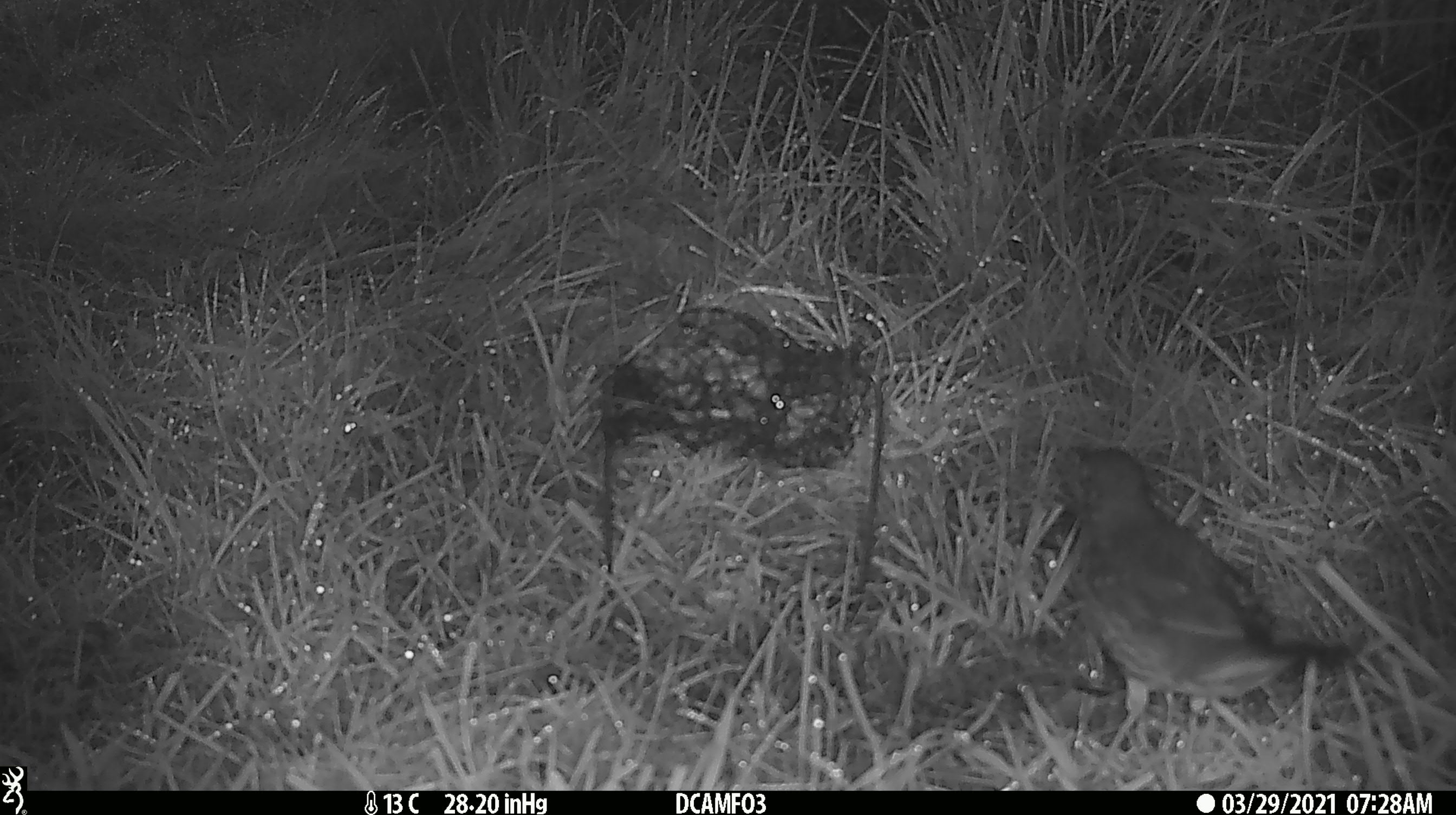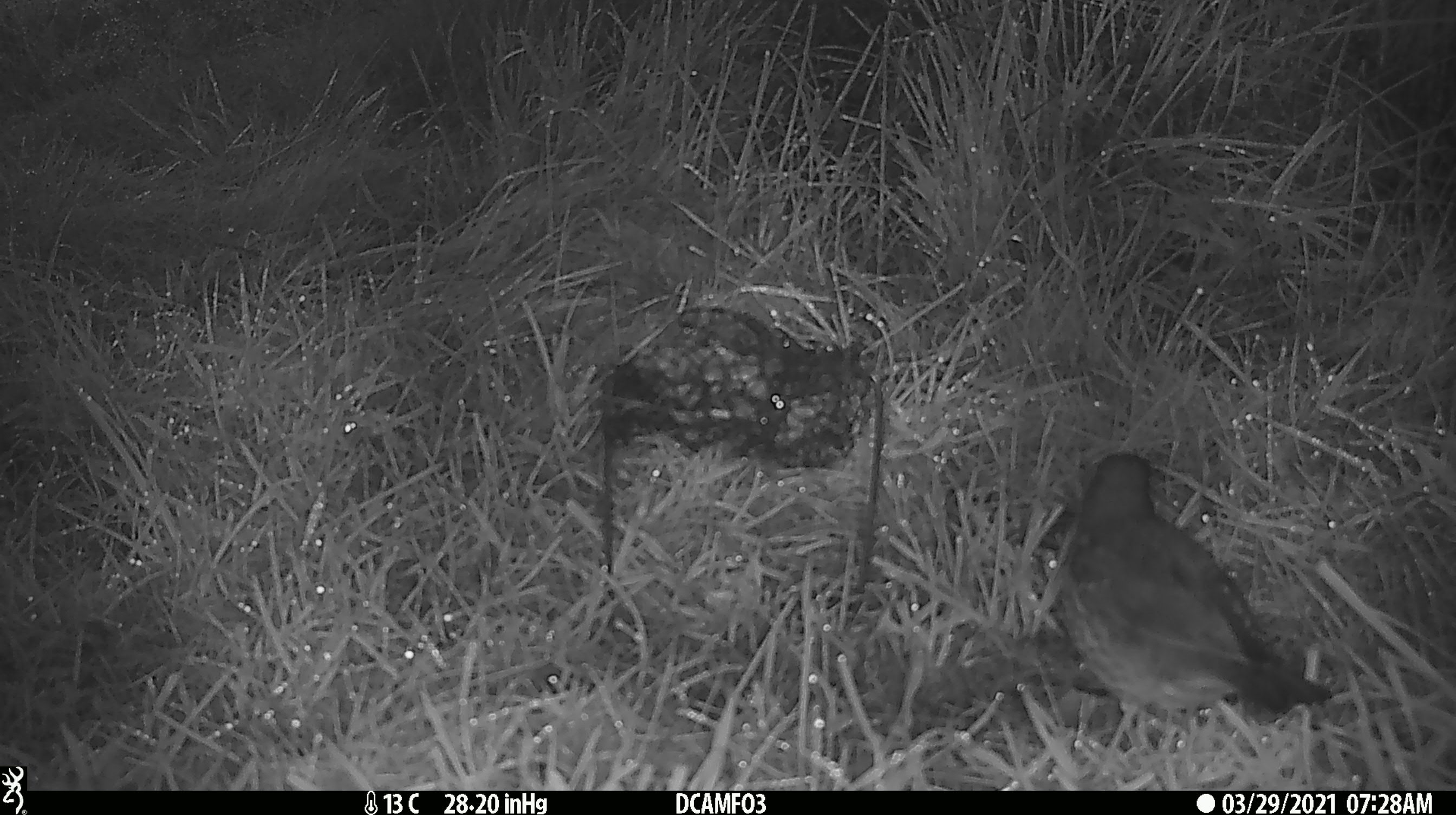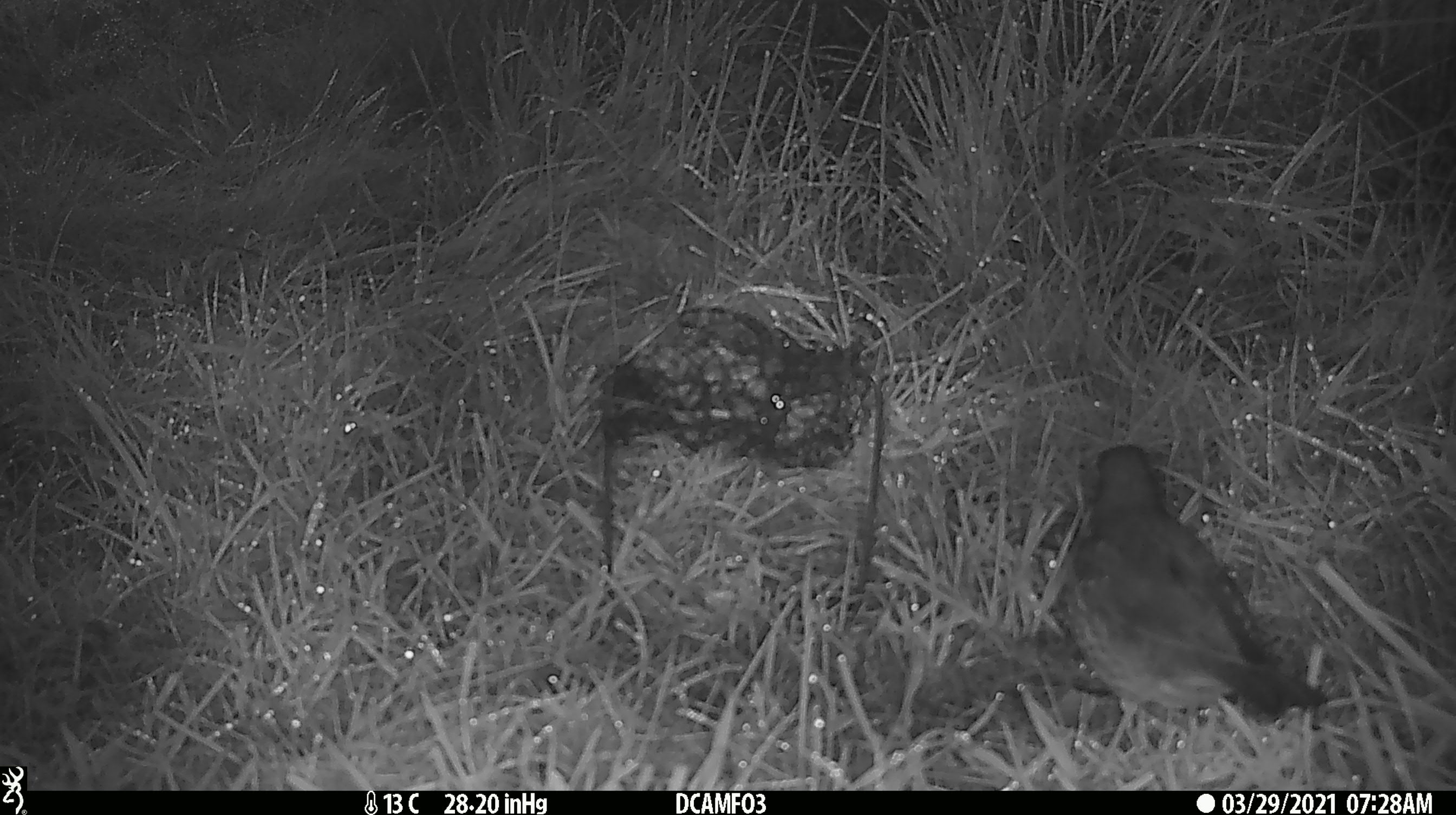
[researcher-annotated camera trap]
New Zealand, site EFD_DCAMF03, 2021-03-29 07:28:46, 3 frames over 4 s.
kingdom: Animalia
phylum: Chordata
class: Aves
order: Passeriformes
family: Turdidae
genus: Turdus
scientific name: Turdus philomelos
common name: song thrush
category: thrush